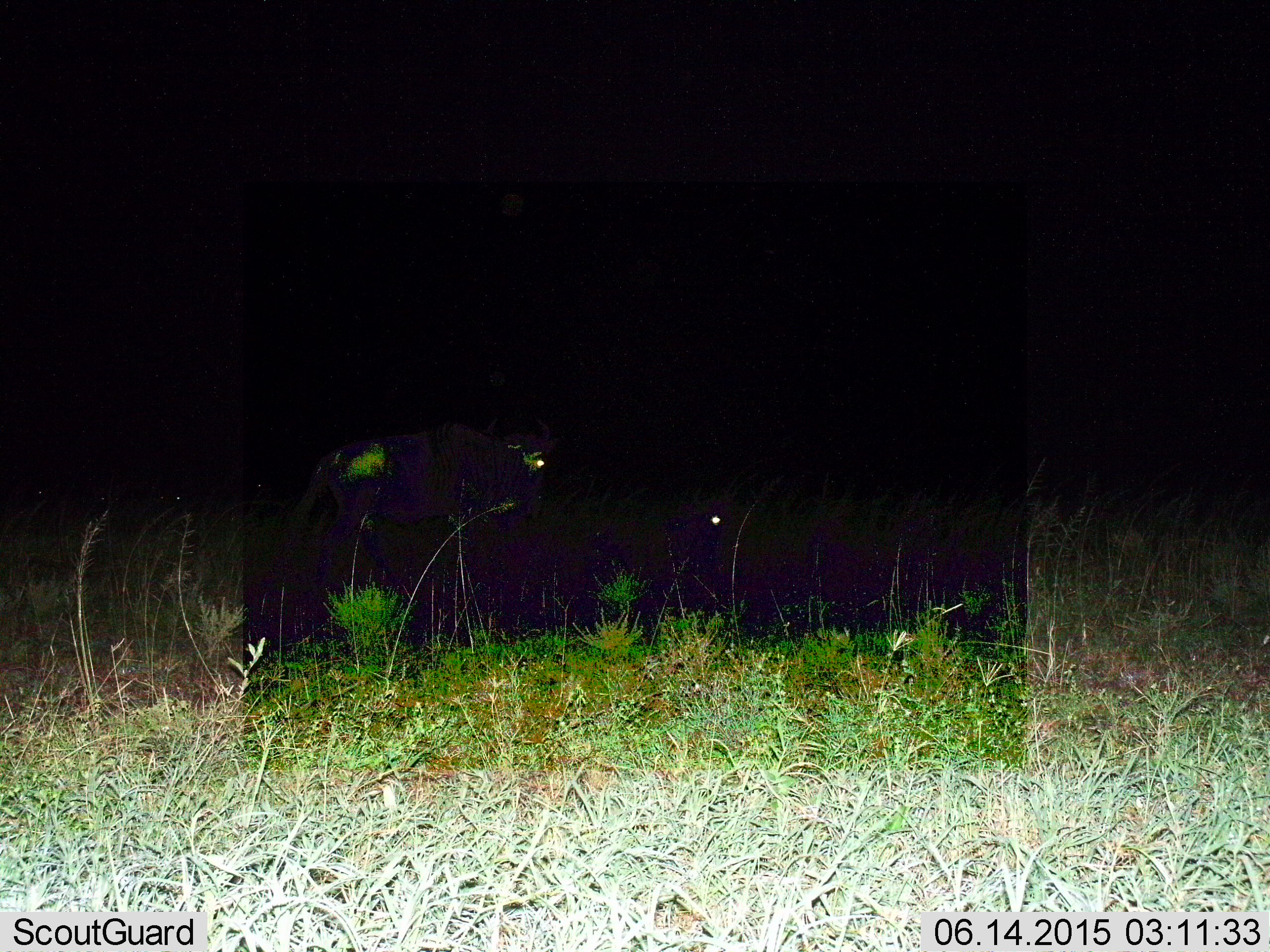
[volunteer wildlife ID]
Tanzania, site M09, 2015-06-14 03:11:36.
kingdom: Animalia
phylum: Chordata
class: Mammalia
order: Artiodactyla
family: Bovidae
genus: Connochaetes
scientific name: Connochaetes taurinus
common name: blue wildebeest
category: wildebeest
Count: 2.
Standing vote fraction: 30%.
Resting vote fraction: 50%.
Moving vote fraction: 70%.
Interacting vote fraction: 0%.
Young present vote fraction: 0%.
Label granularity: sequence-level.